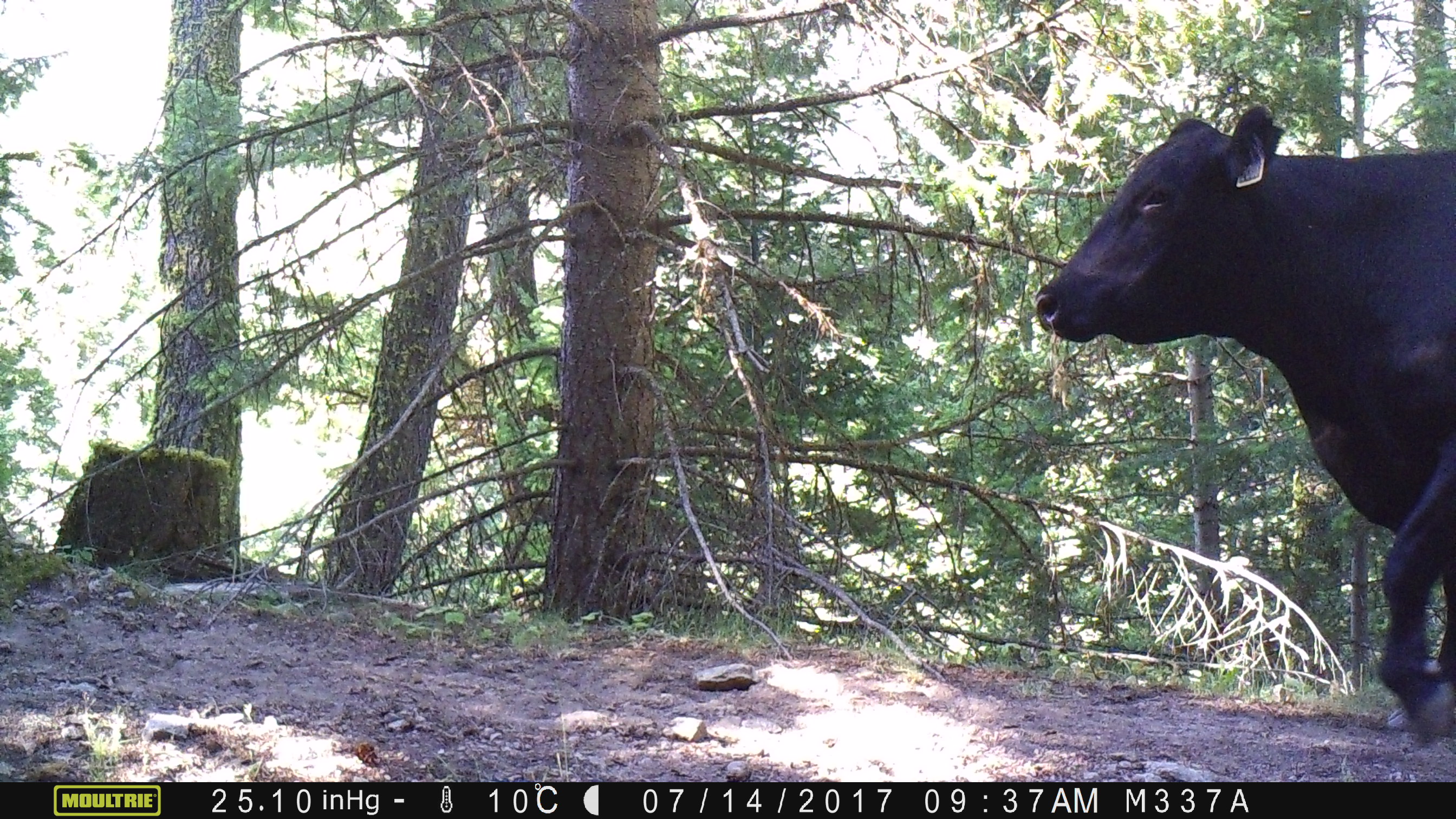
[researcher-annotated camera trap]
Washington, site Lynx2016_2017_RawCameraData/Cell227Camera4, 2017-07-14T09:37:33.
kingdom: Animalia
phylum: Chordata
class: Mammalia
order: Artiodactyla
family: Bovidae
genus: Bos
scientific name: Bos taurus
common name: domestic cattle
Domestic cattle (Bos taurus). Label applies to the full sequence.